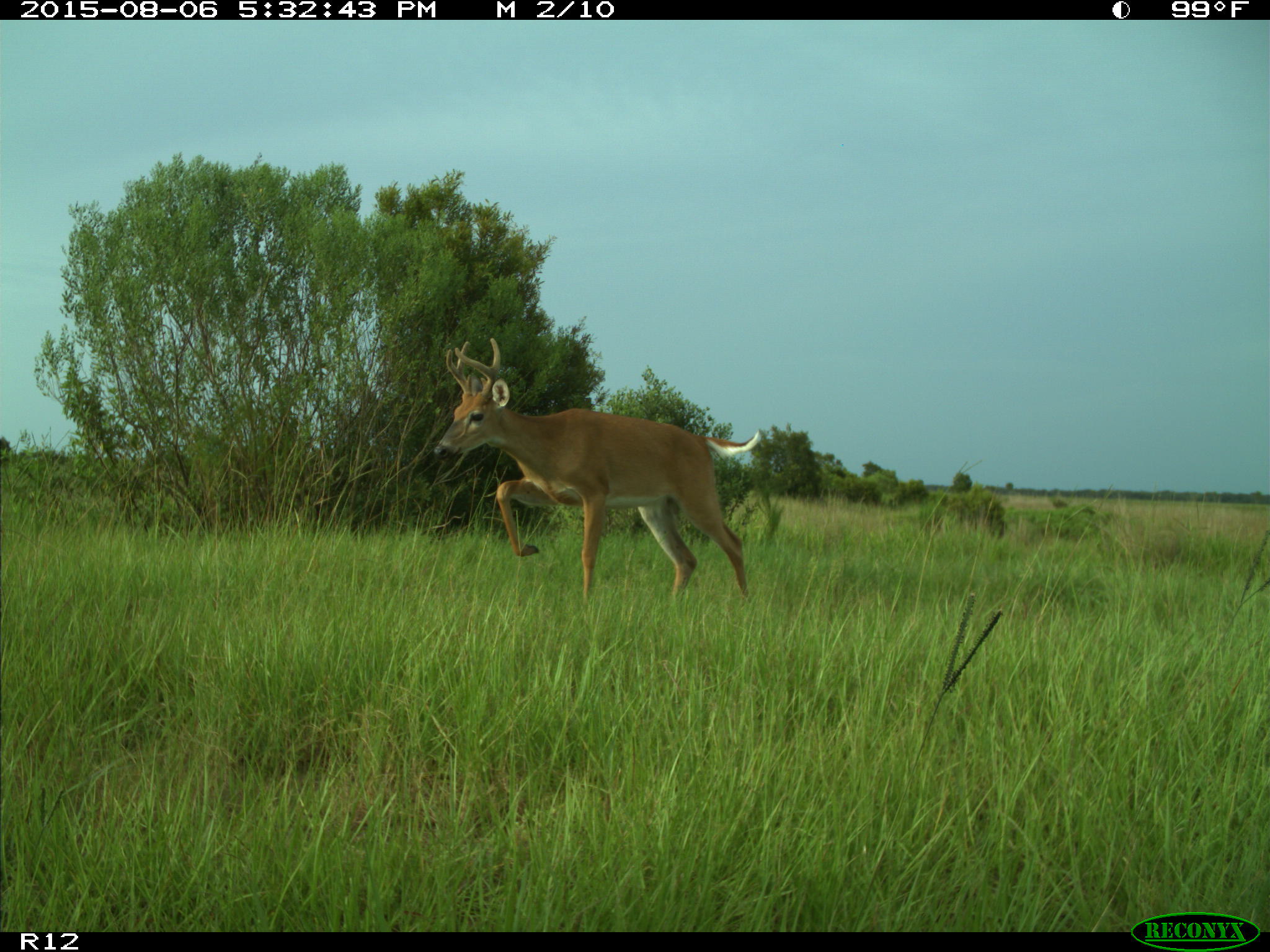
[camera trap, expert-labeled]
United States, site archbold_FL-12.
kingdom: Animalia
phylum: Chordata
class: Mammalia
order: Artiodactyla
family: Cervidae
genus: Odocoileus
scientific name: Odocoileus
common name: deer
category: unidentified deer